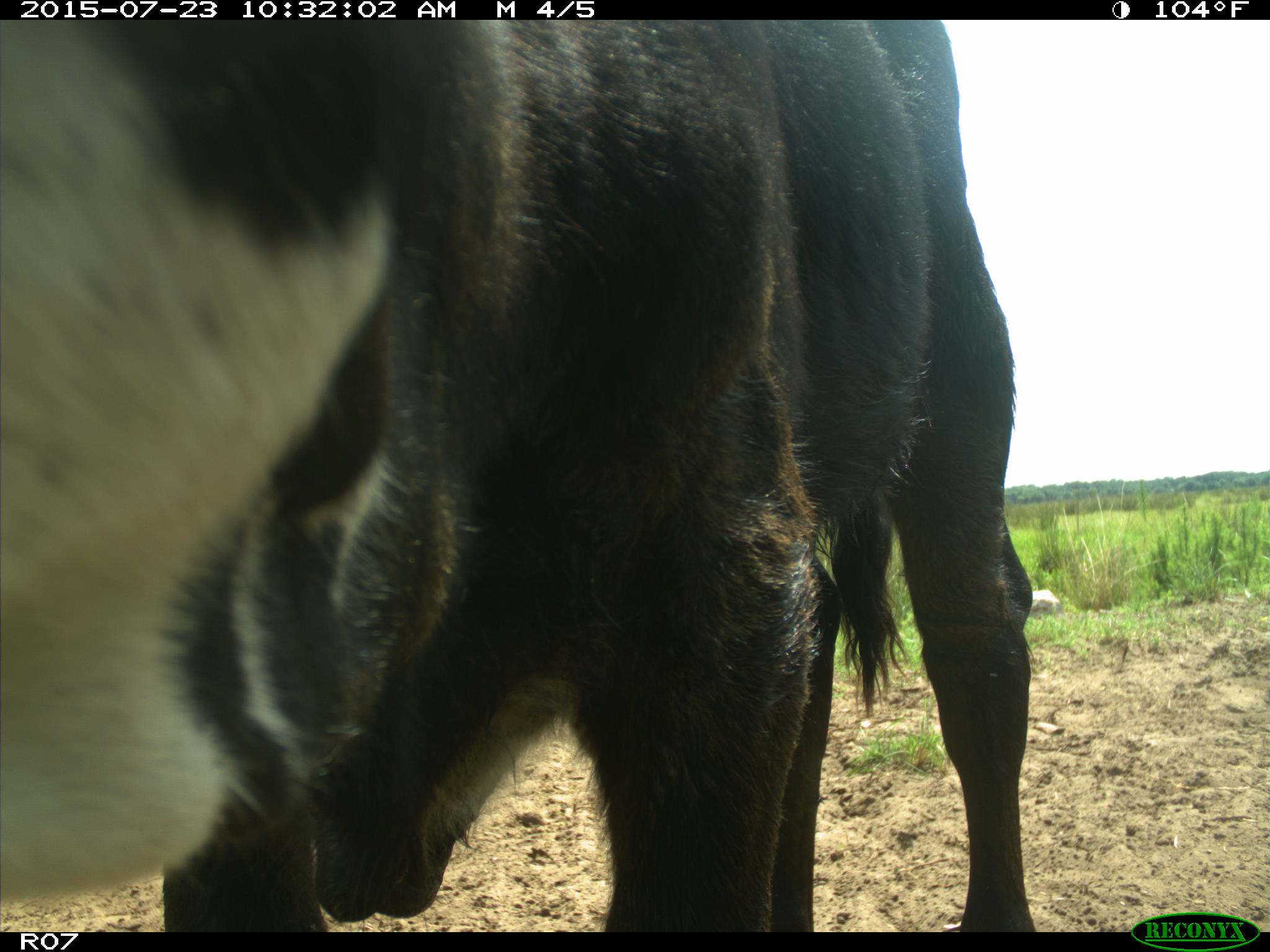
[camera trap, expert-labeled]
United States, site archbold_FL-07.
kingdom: Animalia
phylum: Chordata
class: Mammalia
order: Artiodactyla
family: Bovidae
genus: Bos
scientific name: Bos taurus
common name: domestic cow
Bos taurus (domestic cow).